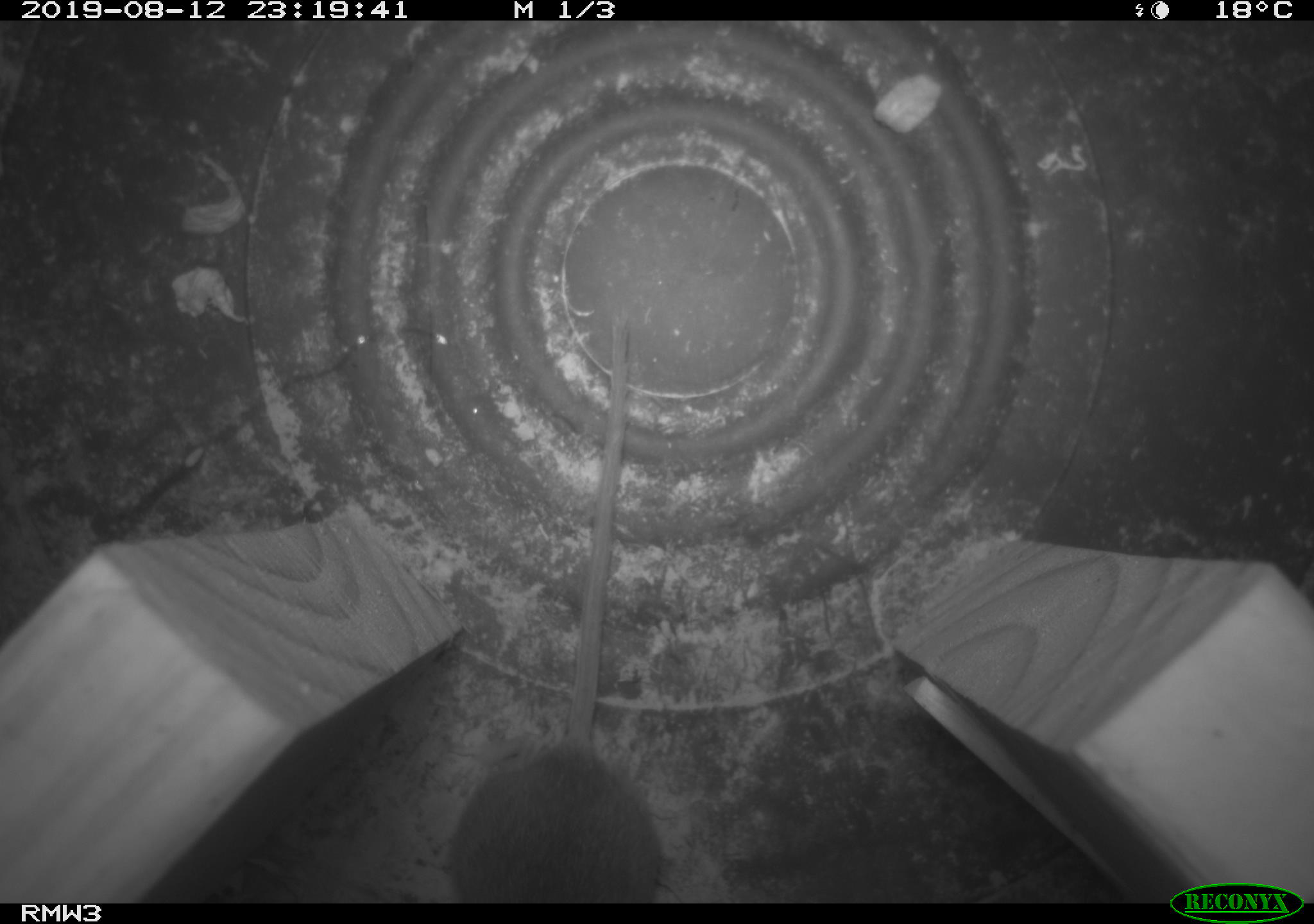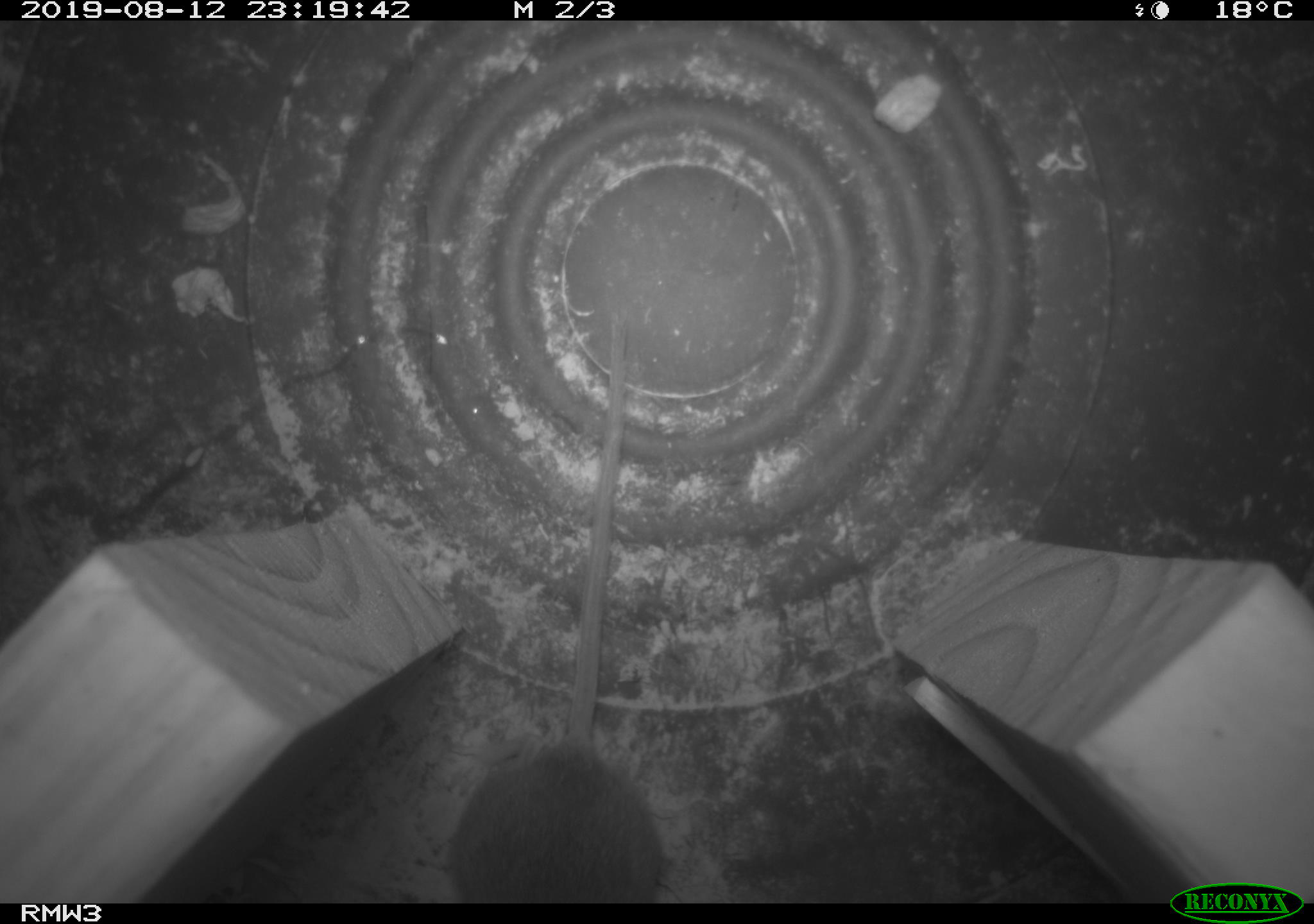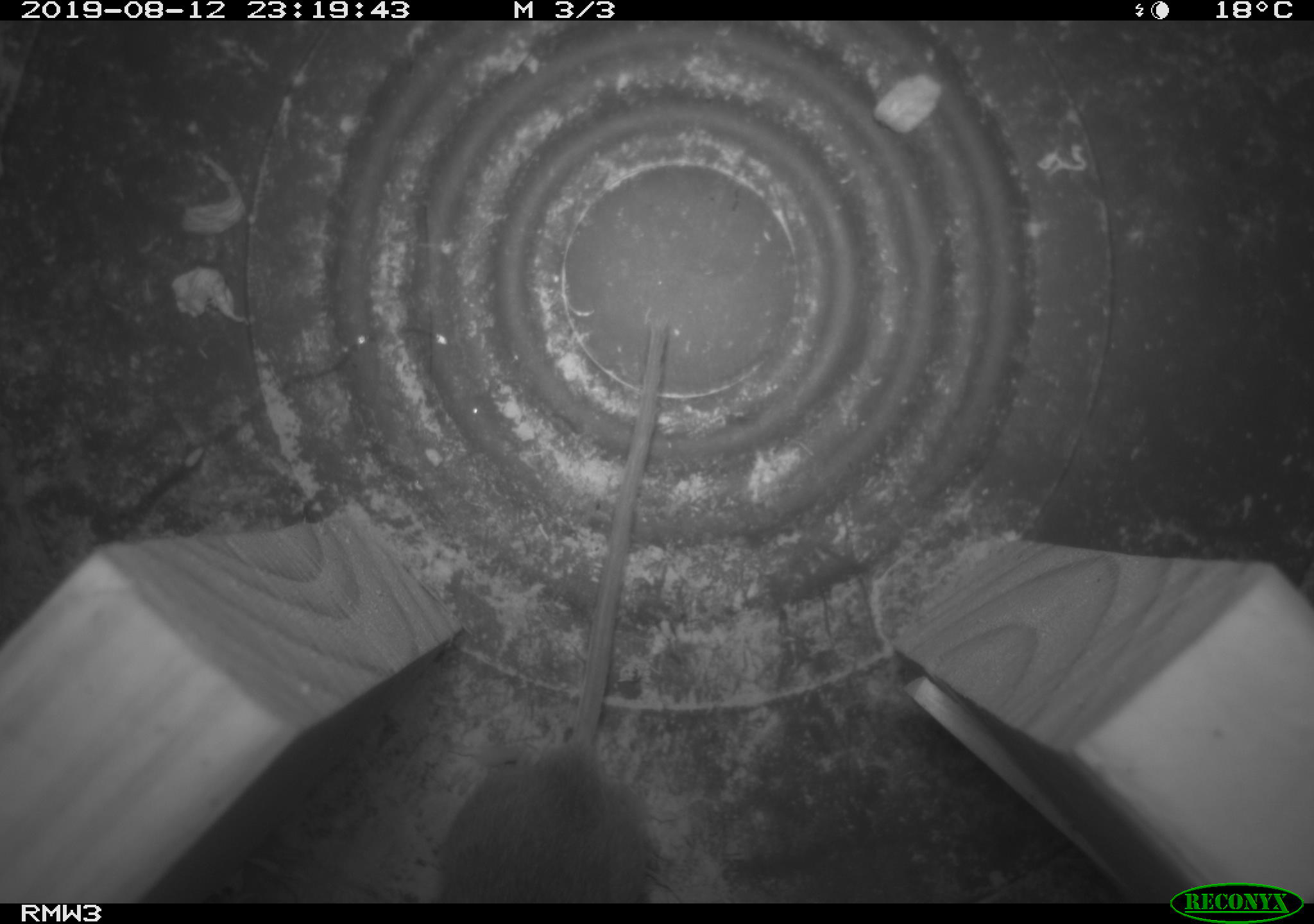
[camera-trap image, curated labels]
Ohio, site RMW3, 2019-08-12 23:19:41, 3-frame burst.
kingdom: Animalia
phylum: Chordata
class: Mammalia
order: Rodentia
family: Cricetidae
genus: Peromyscus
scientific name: Peromyscus leucopus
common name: white-footed mouse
White-footed mouse (Peromyscus leucopus).